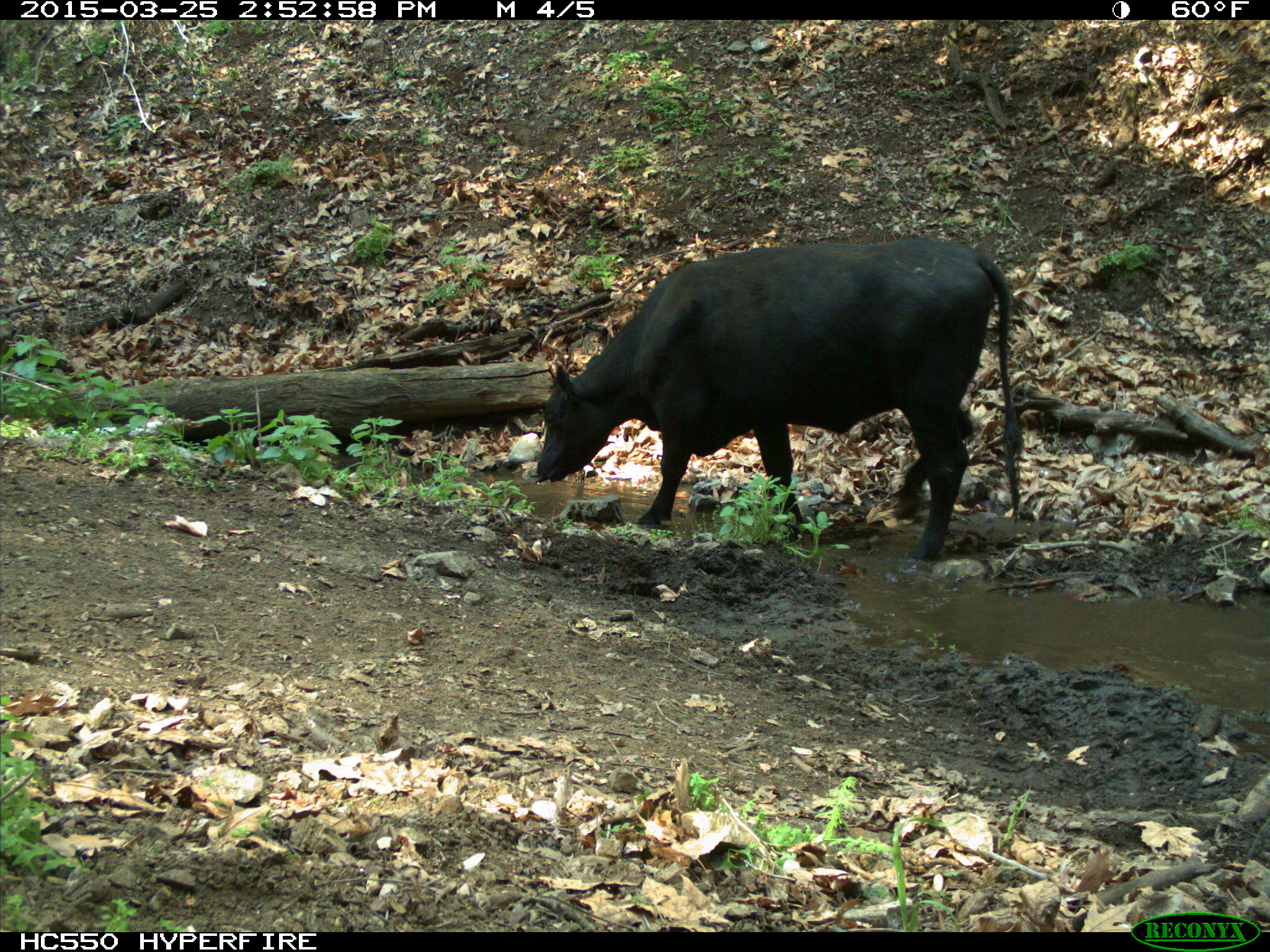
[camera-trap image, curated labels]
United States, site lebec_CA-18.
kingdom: Animalia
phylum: Chordata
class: Mammalia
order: Artiodactyla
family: Bovidae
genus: Bos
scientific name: Bos taurus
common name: domestic cow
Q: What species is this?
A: Bos taurus (domestic cow).